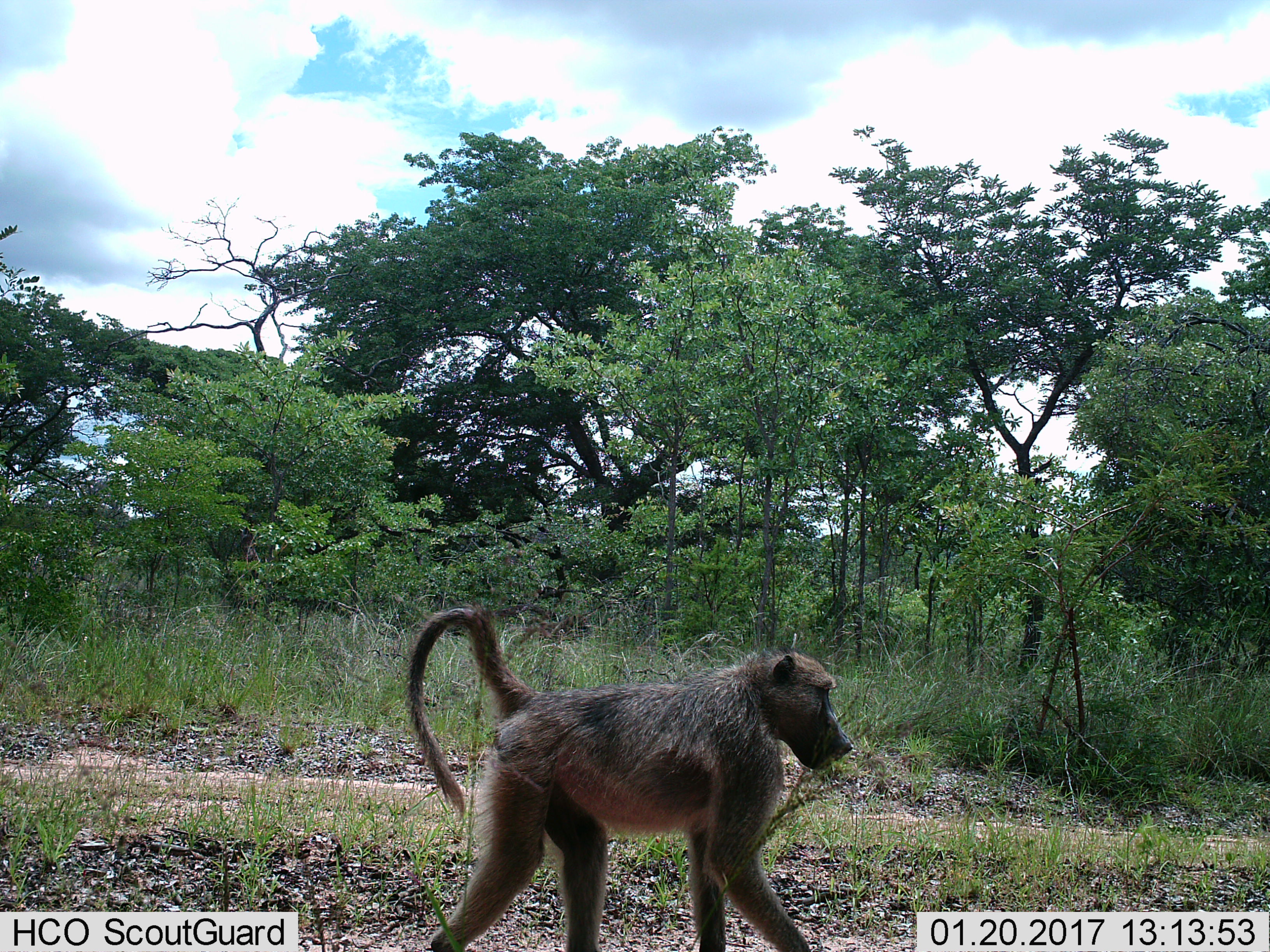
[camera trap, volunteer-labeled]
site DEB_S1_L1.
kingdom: Animalia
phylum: Chordata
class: Mammalia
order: Primates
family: Cercopithecidae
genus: Papio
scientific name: Papio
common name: baboon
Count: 1.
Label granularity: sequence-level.